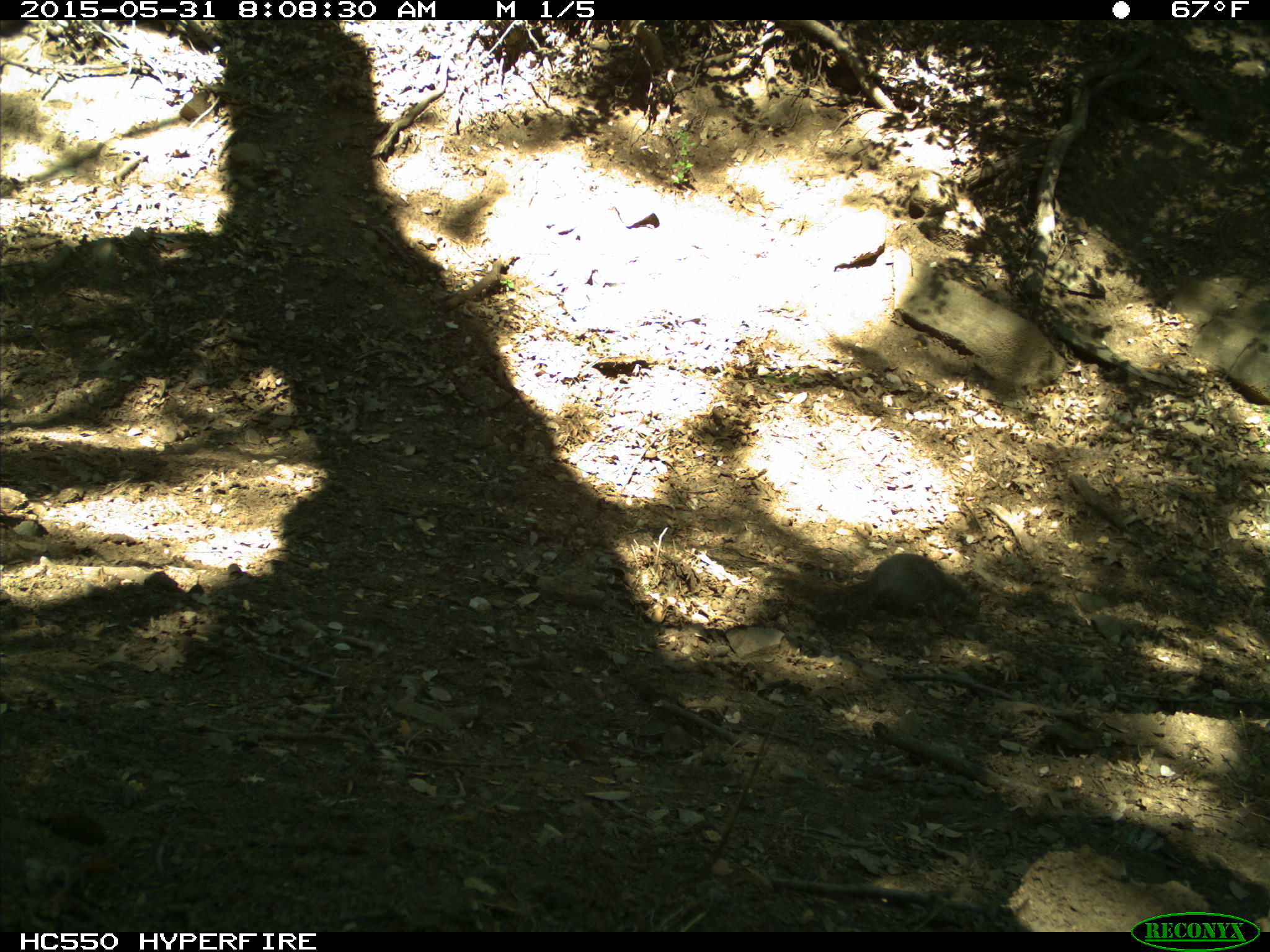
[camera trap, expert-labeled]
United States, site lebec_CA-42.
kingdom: Animalia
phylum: Chordata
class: Mammalia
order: Rodentia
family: Sciuridae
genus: Sciurus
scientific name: Sciurus carolinensis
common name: eastern gray squirrel